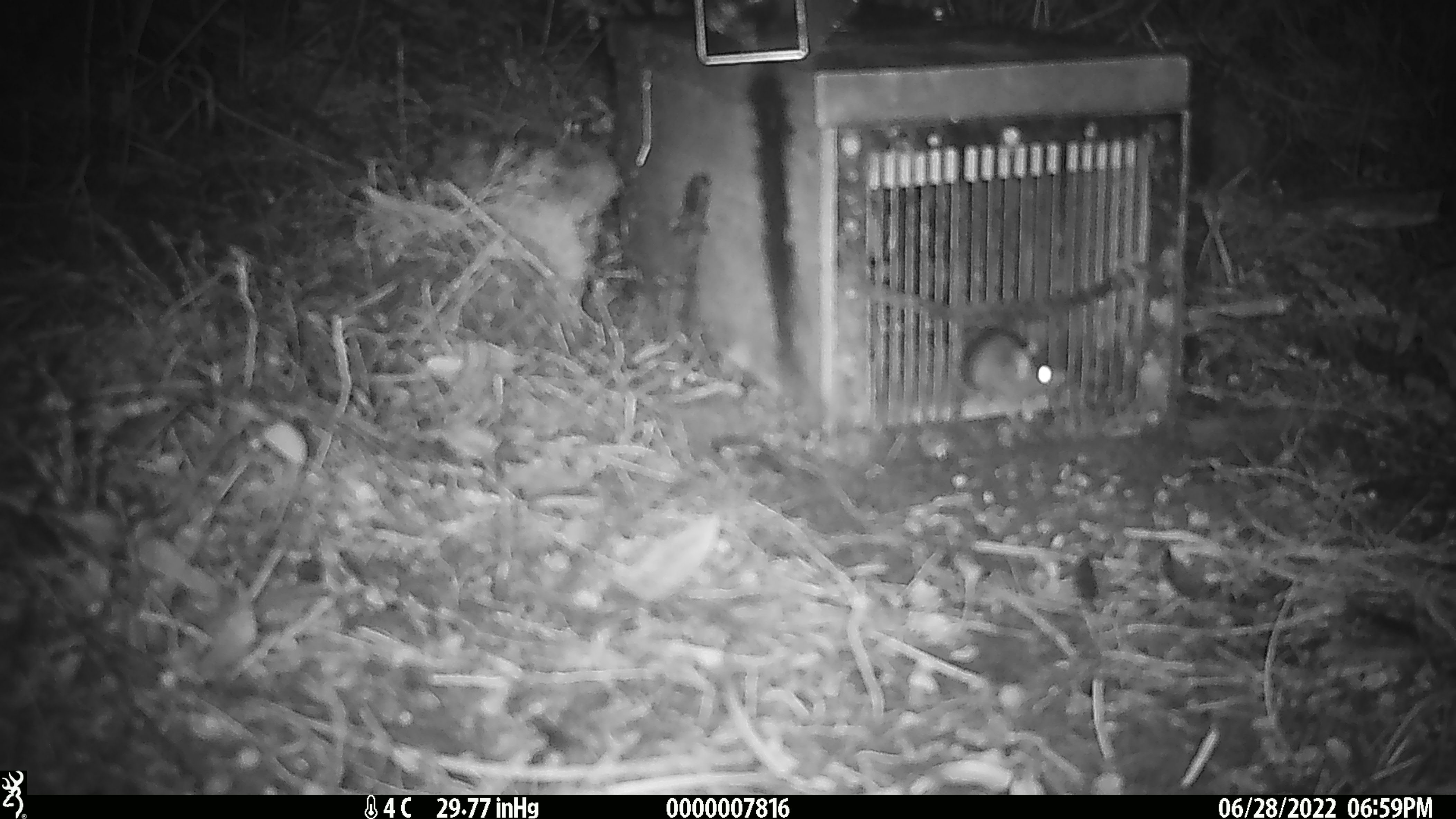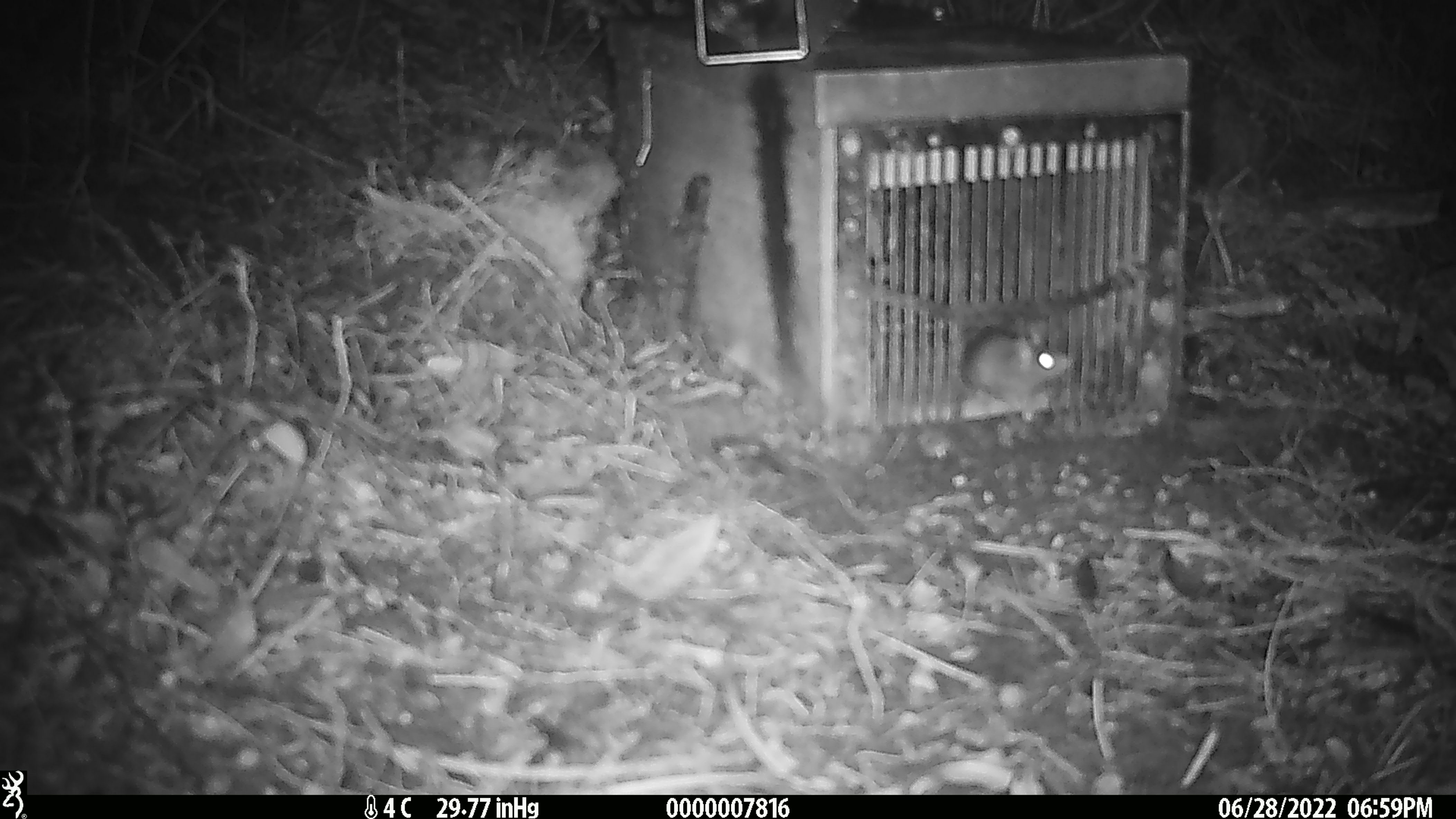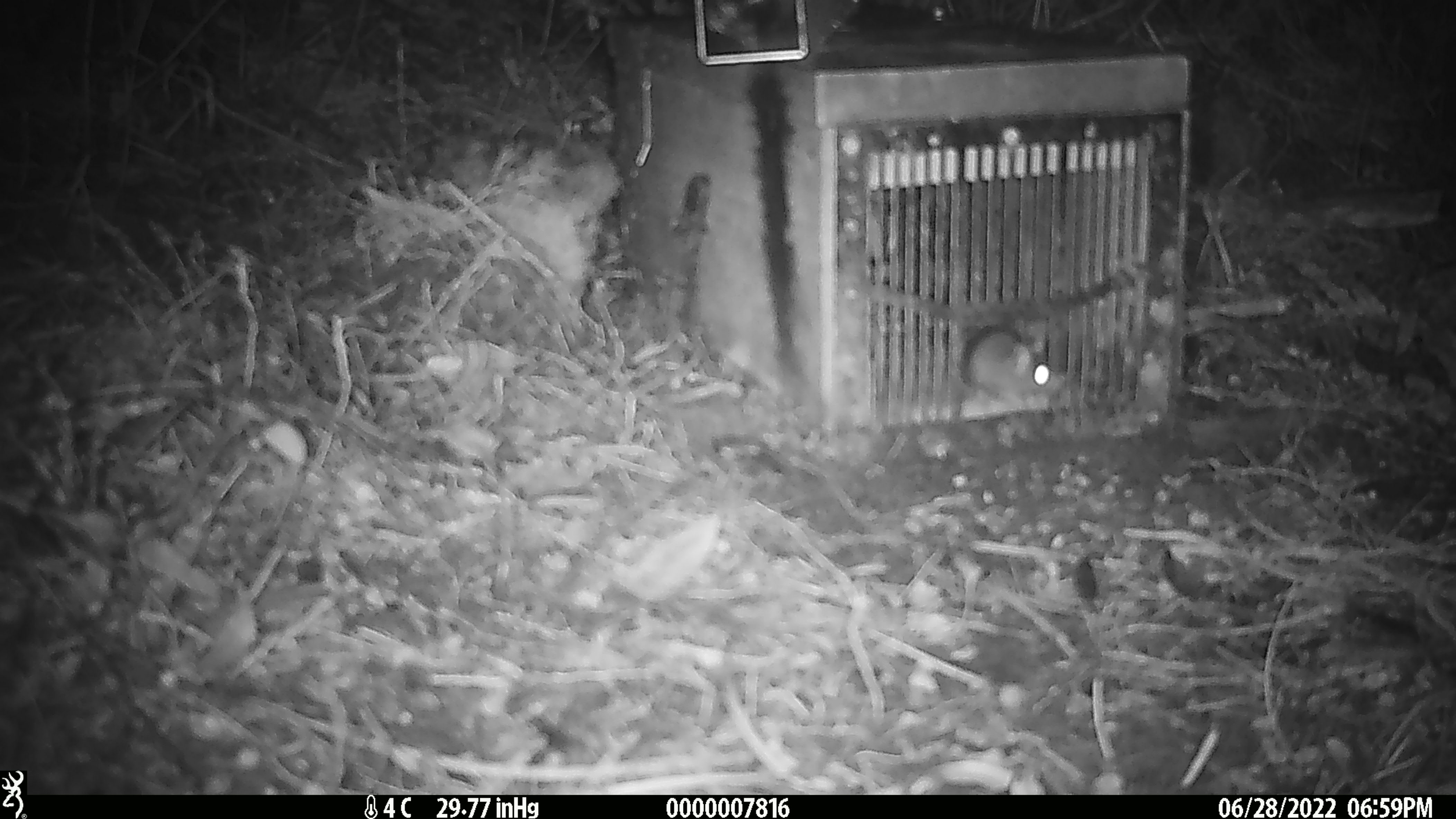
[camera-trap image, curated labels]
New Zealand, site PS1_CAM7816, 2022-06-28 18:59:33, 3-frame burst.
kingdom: Animalia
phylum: Chordata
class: Mammalia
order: Rodentia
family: Muridae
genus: Mus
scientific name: Mus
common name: mouse